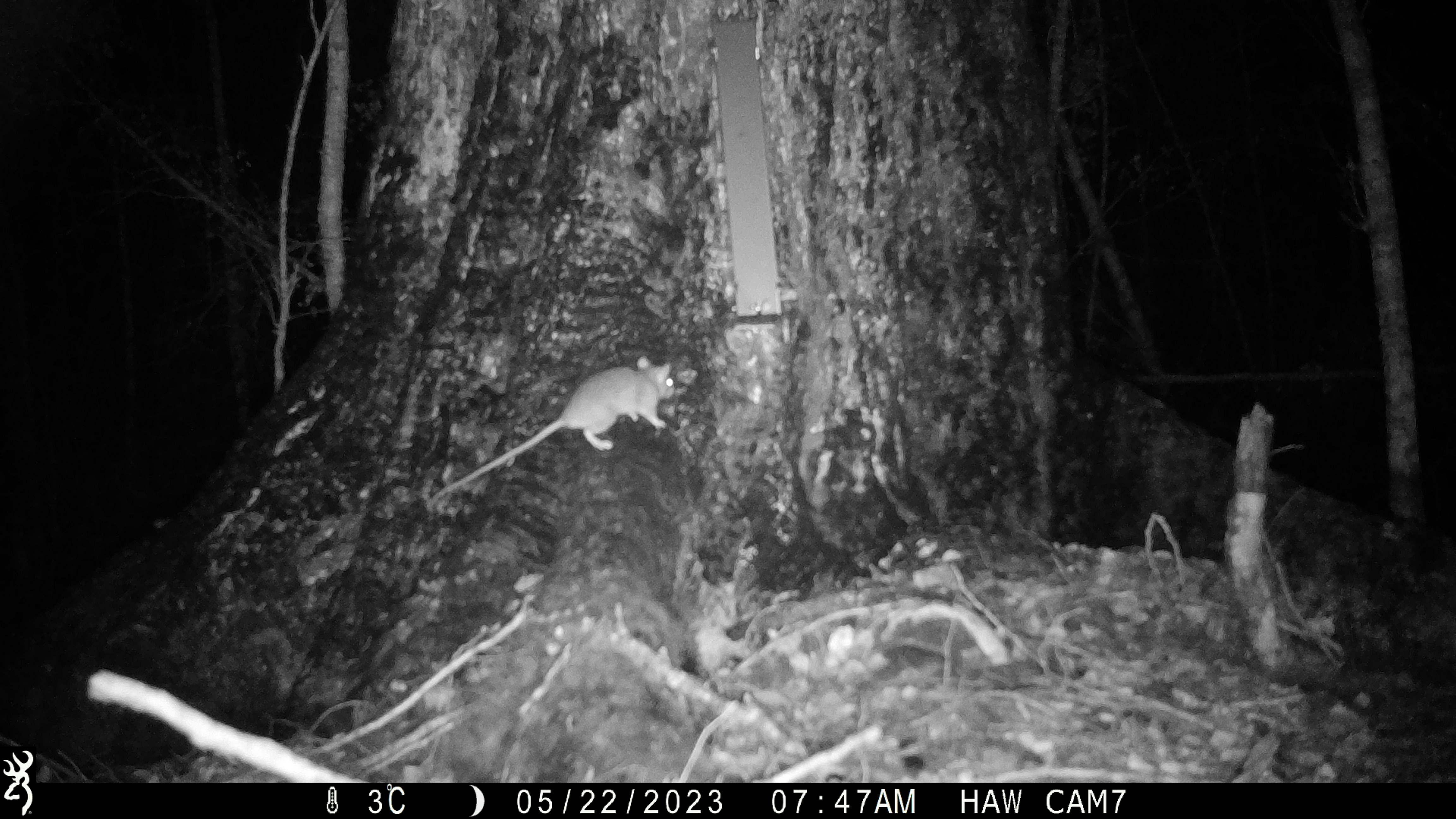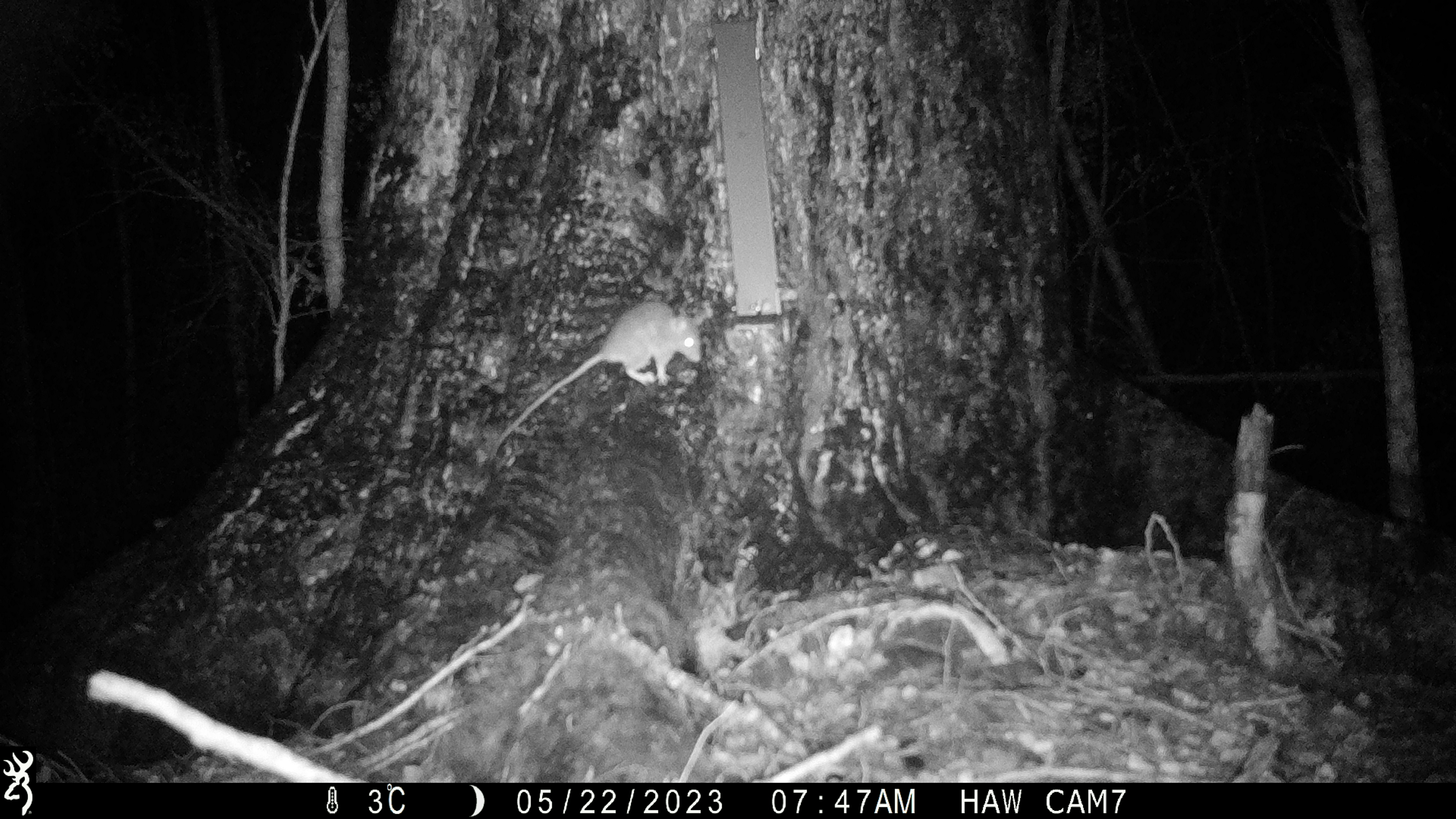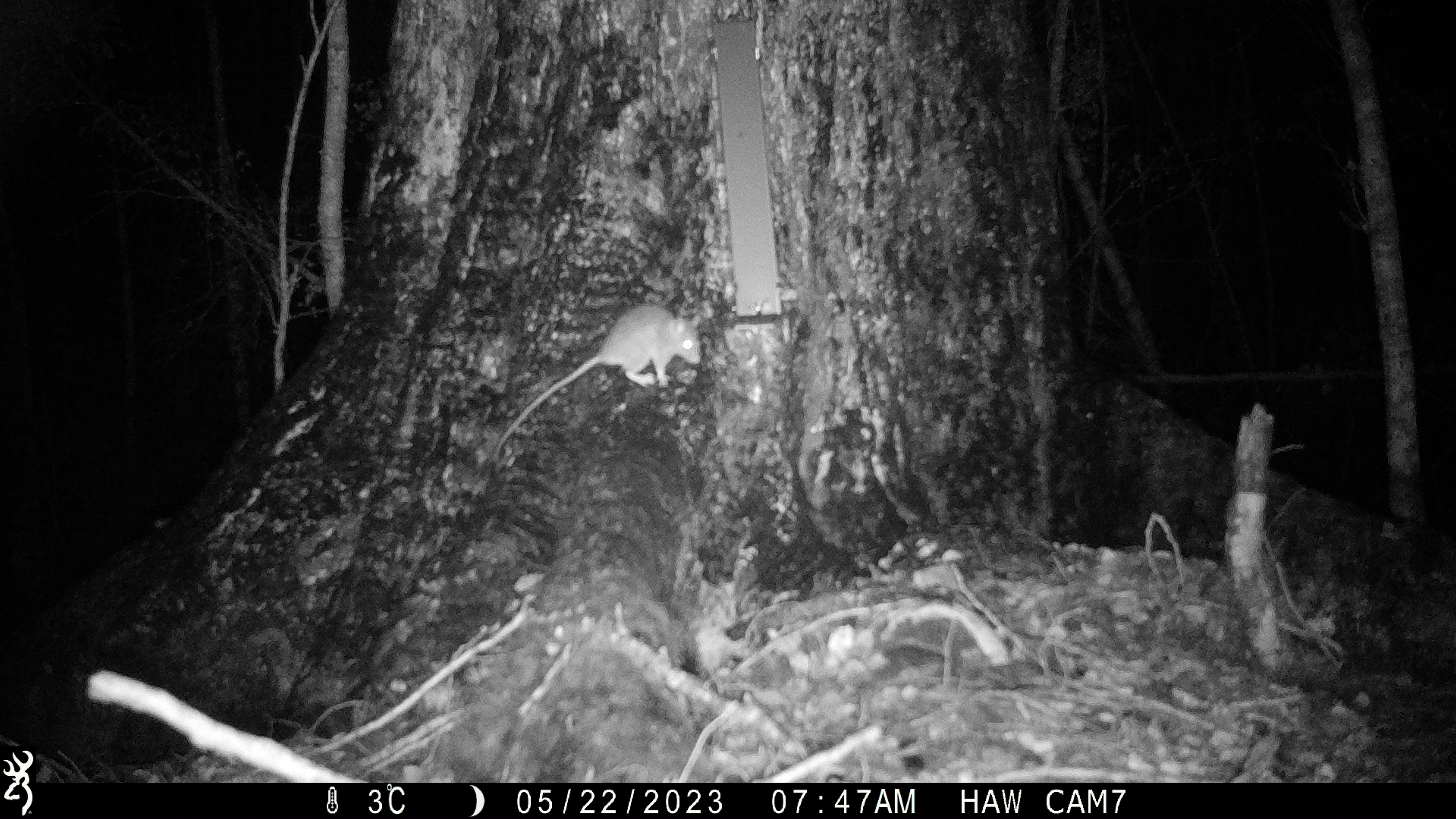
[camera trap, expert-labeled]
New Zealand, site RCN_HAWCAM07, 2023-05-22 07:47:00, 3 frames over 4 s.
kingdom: Animalia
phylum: Chordata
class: Mammalia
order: Rodentia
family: Muridae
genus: Rattus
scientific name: Rattus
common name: rat